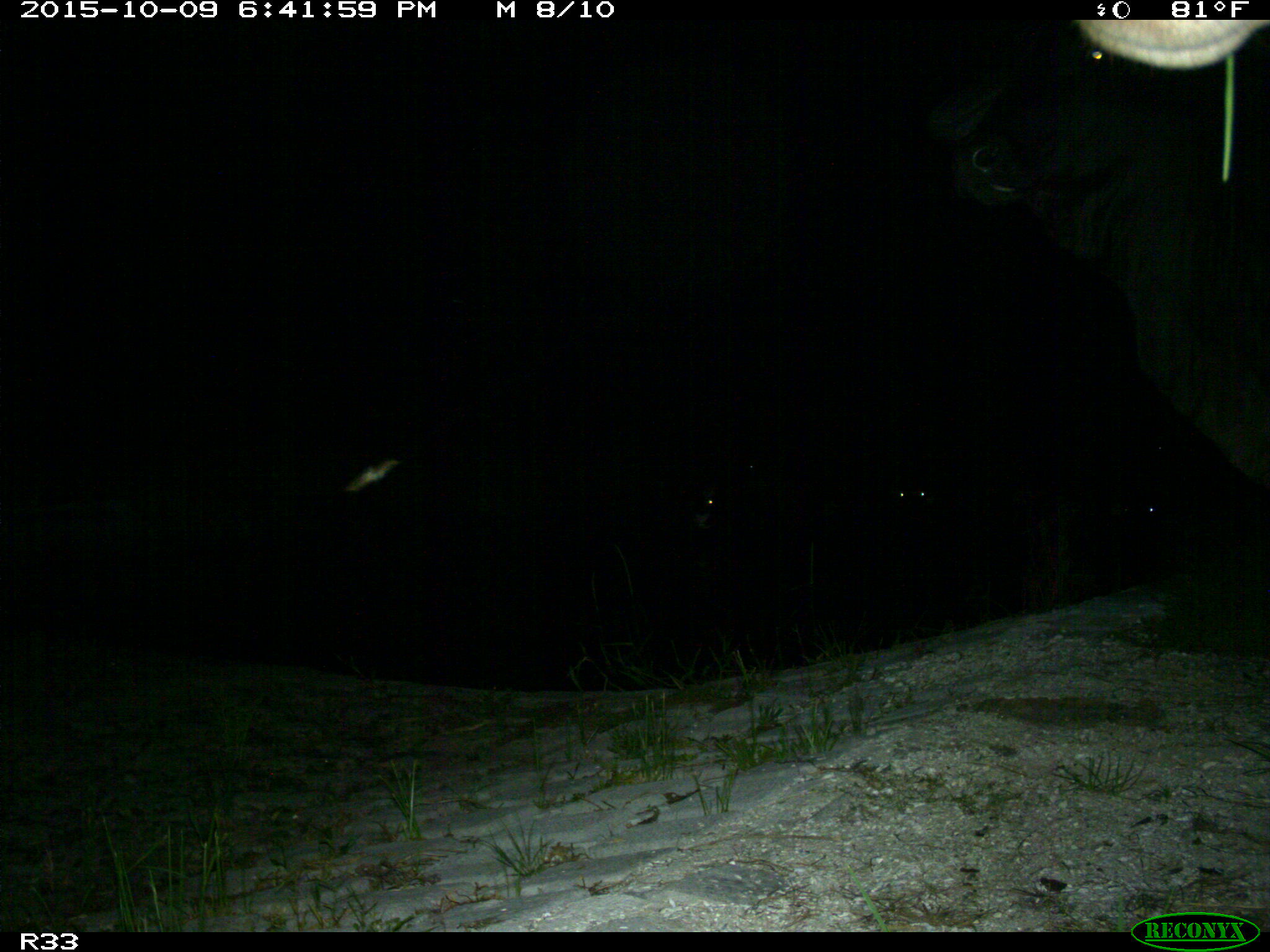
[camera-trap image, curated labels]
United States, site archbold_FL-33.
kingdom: Animalia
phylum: Chordata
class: Mammalia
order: Artiodactyla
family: Bovidae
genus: Bos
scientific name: Bos taurus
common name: domestic cow